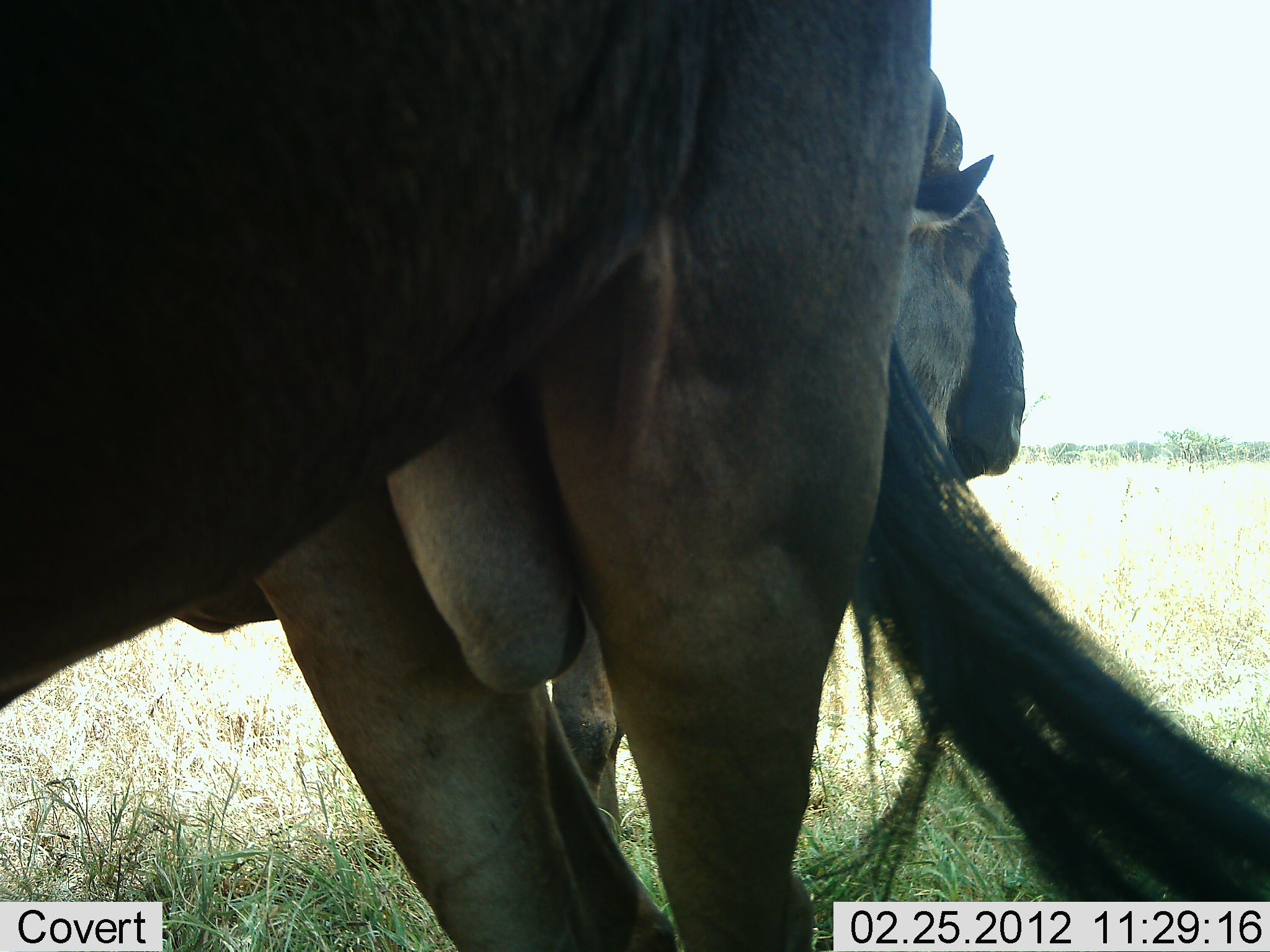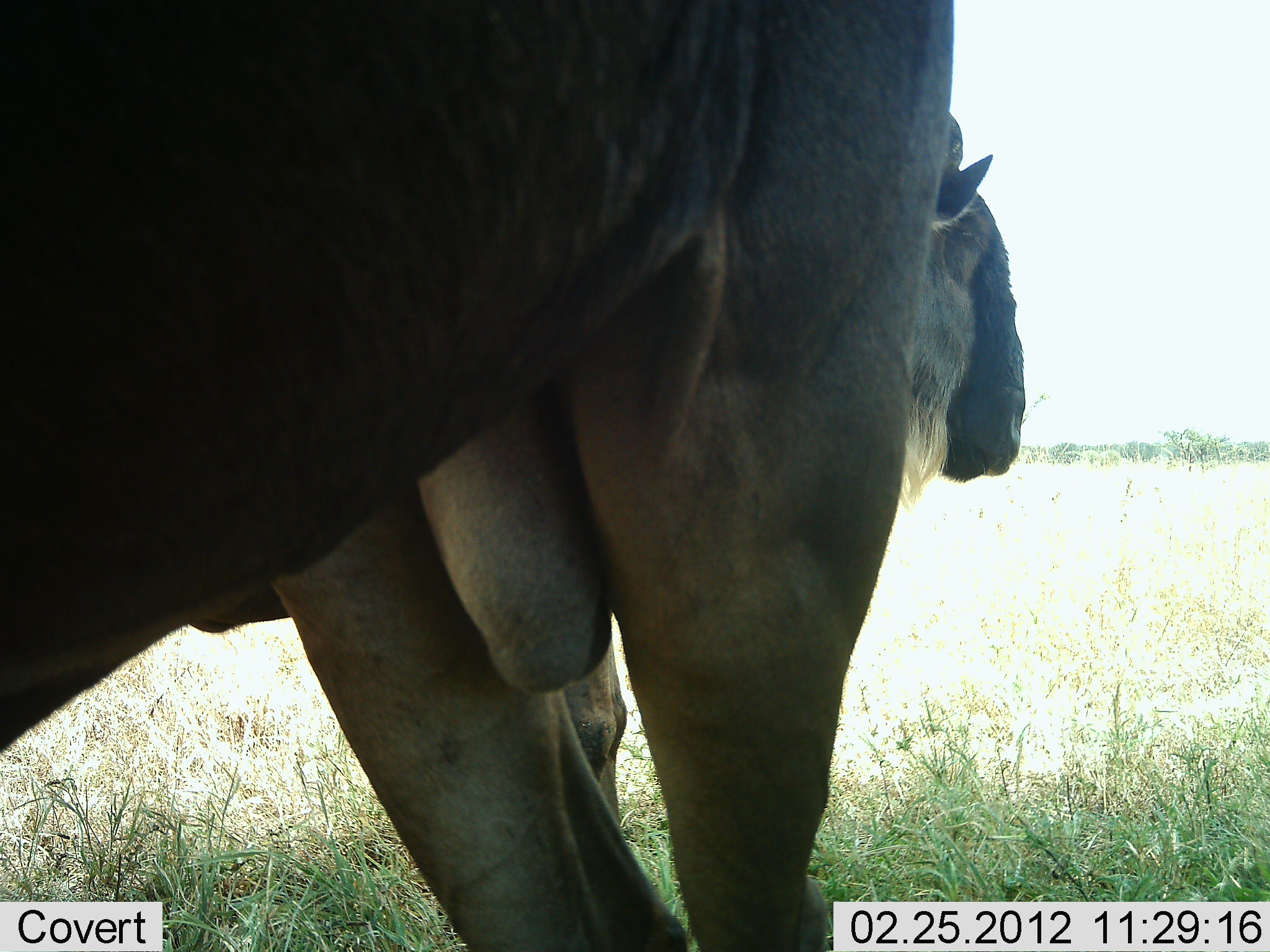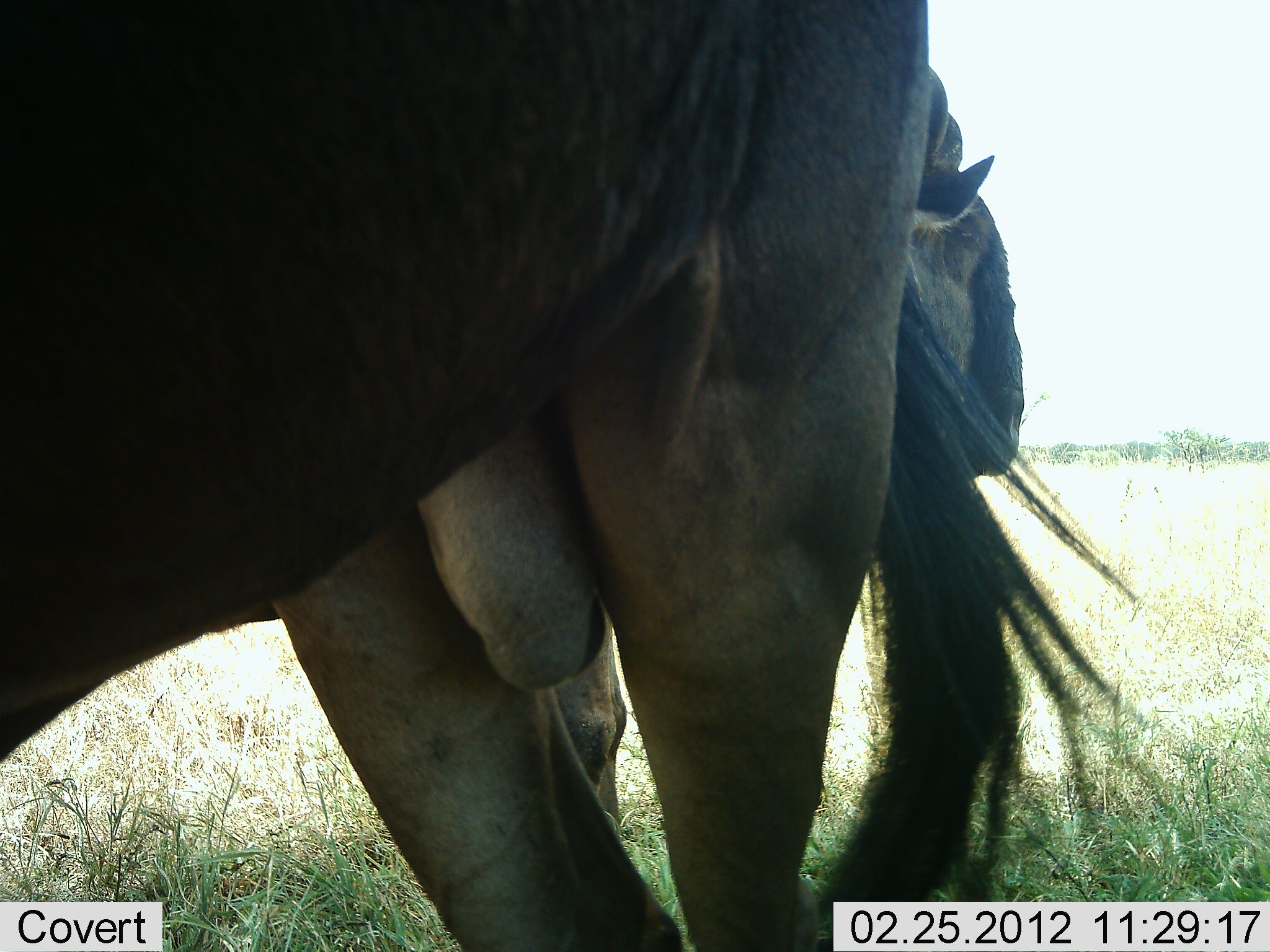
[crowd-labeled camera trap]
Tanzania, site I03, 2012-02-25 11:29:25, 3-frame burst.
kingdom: Animalia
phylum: Chordata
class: Mammalia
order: Artiodactyla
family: Bovidae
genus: Connochaetes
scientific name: Connochaetes taurinus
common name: blue wildebeest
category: wildebeest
Wildebeest (blue wildebeest) (Connochaetes taurinus), count 2. Behavior (volunteer vote fractions): standing 89%, resting 11%, moving 0%, interacting 11%. Young present (vote fraction): 0%. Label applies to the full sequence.